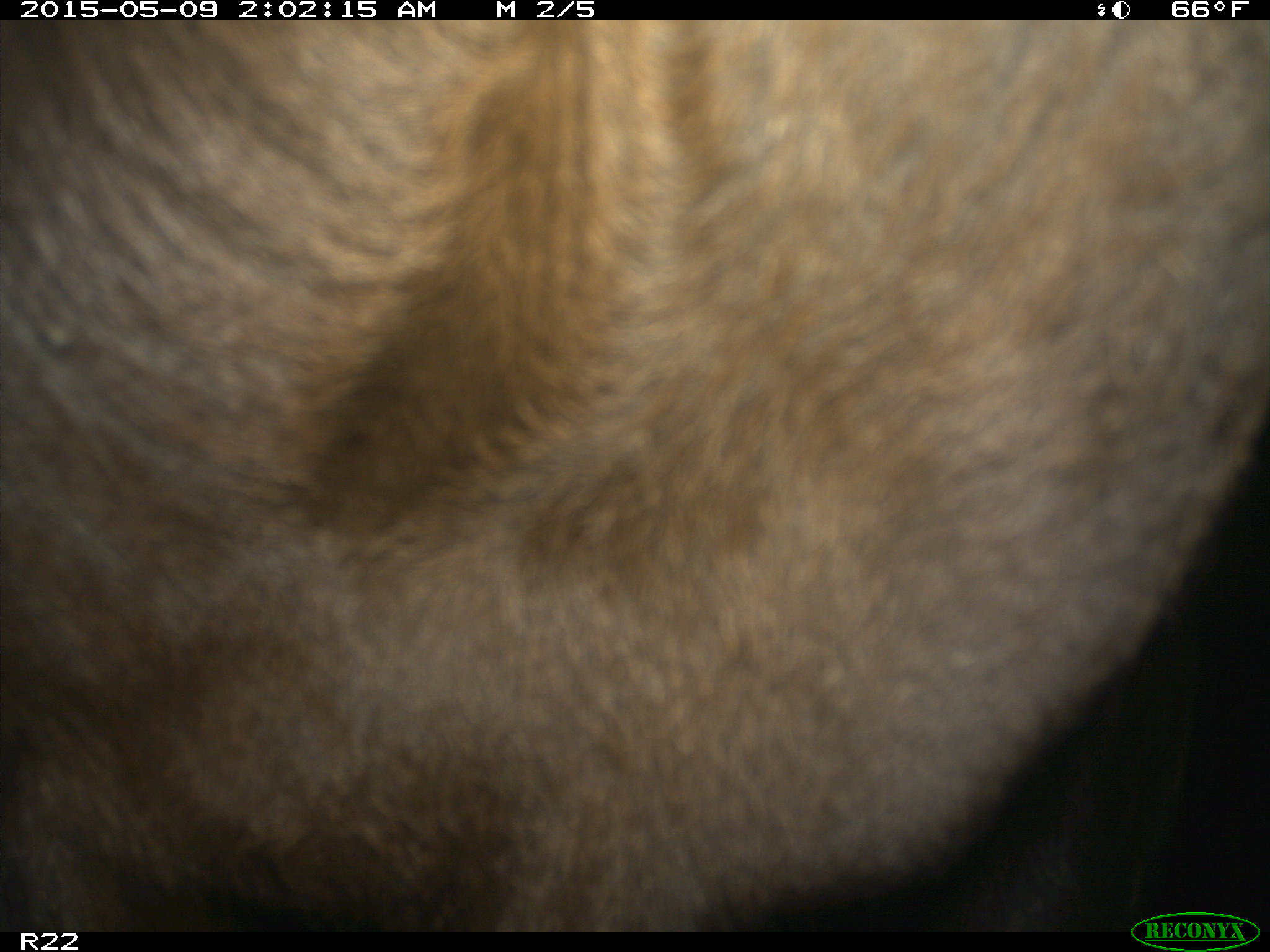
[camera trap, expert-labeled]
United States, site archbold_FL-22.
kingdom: Animalia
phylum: Chordata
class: Mammalia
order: Artiodactyla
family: Bovidae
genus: Bos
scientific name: Bos taurus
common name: domestic cow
Bos taurus (domestic cow).